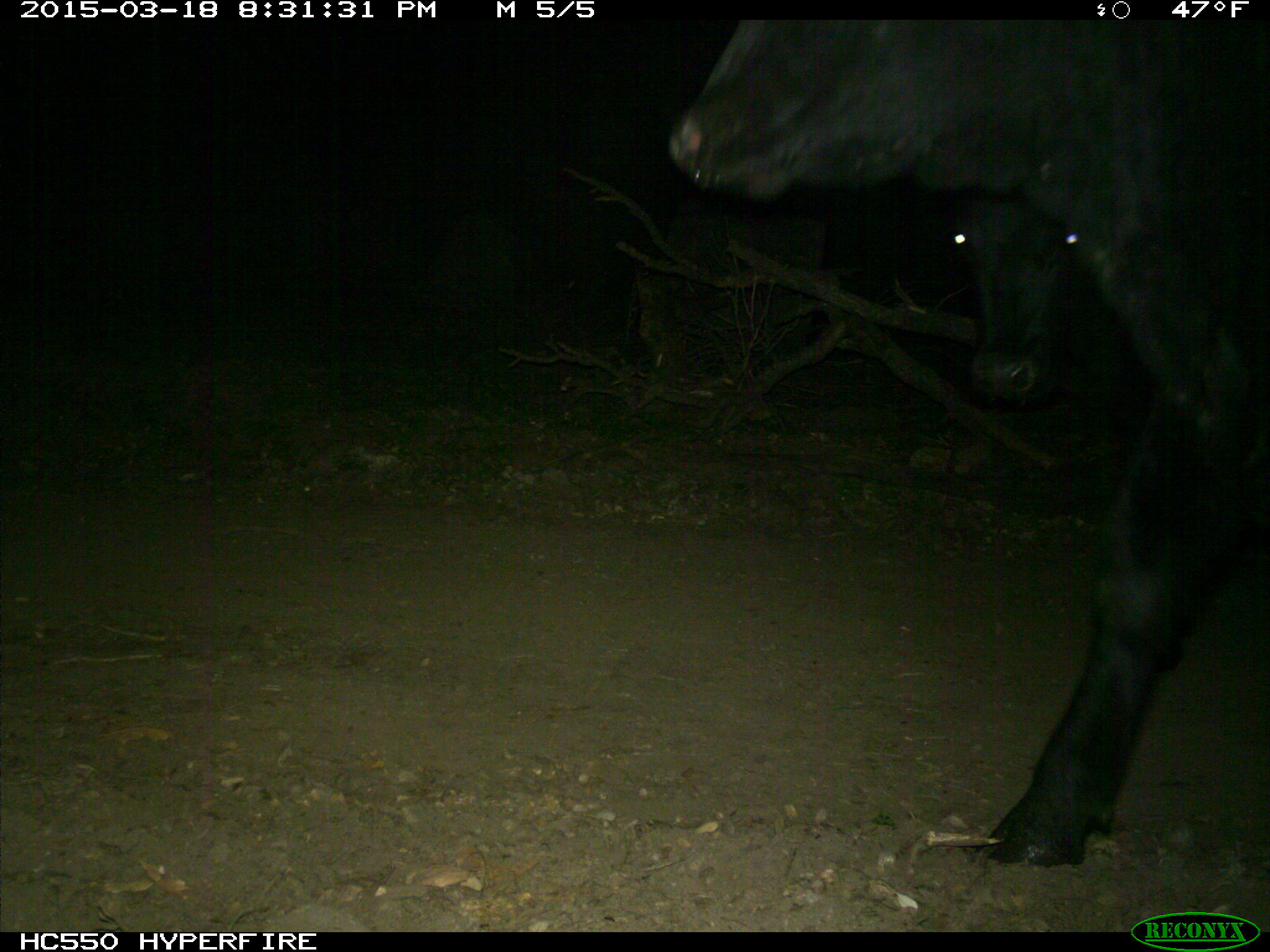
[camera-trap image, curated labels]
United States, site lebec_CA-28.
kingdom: Animalia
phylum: Chordata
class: Mammalia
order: Artiodactyla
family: Bovidae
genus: Bos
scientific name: Bos taurus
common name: domestic cow